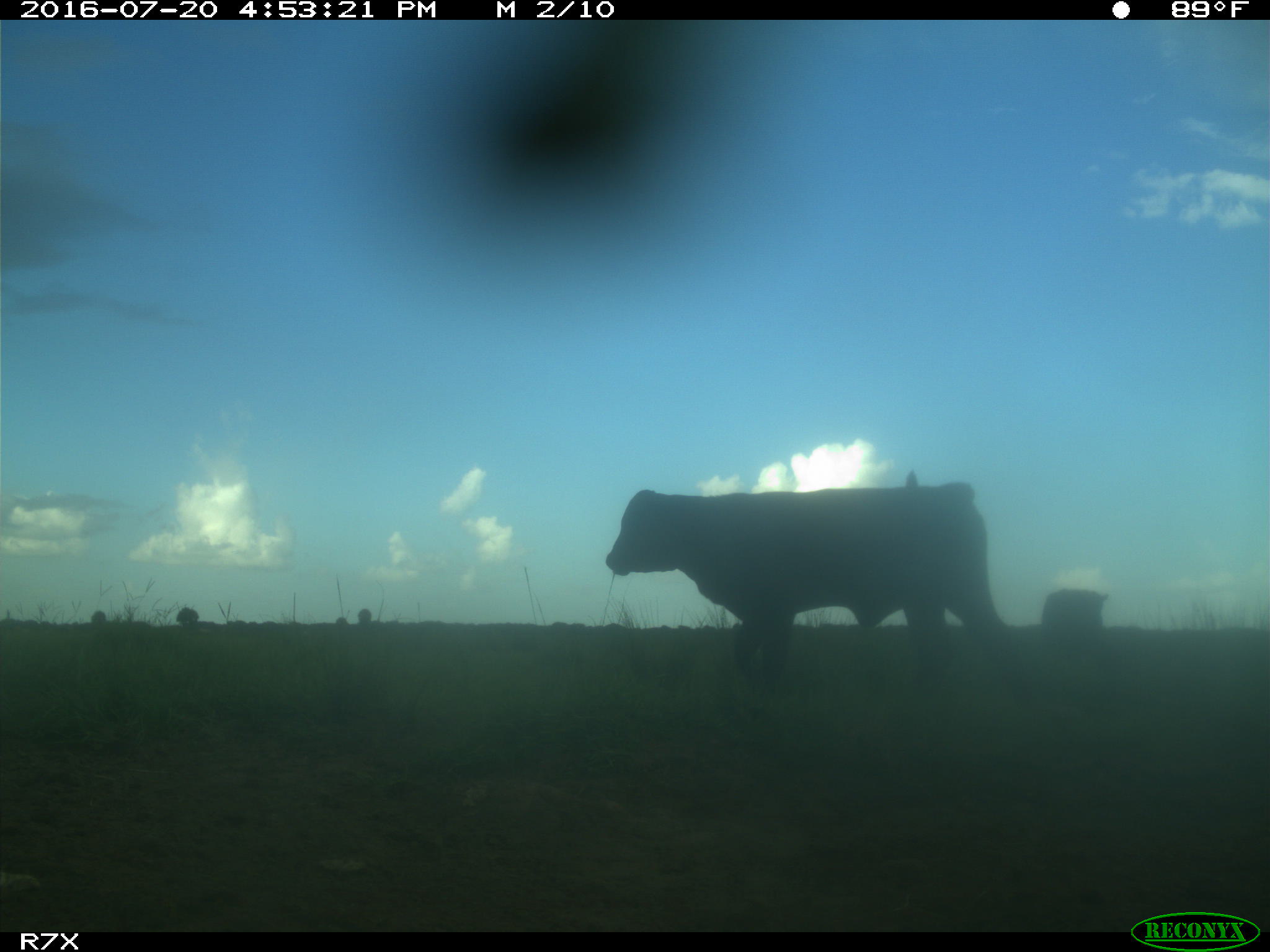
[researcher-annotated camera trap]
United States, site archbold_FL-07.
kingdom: Animalia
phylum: Chordata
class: Mammalia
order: Artiodactyla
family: Bovidae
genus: Bos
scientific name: Bos taurus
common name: domestic cow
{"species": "Bos taurus (domestic cow)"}